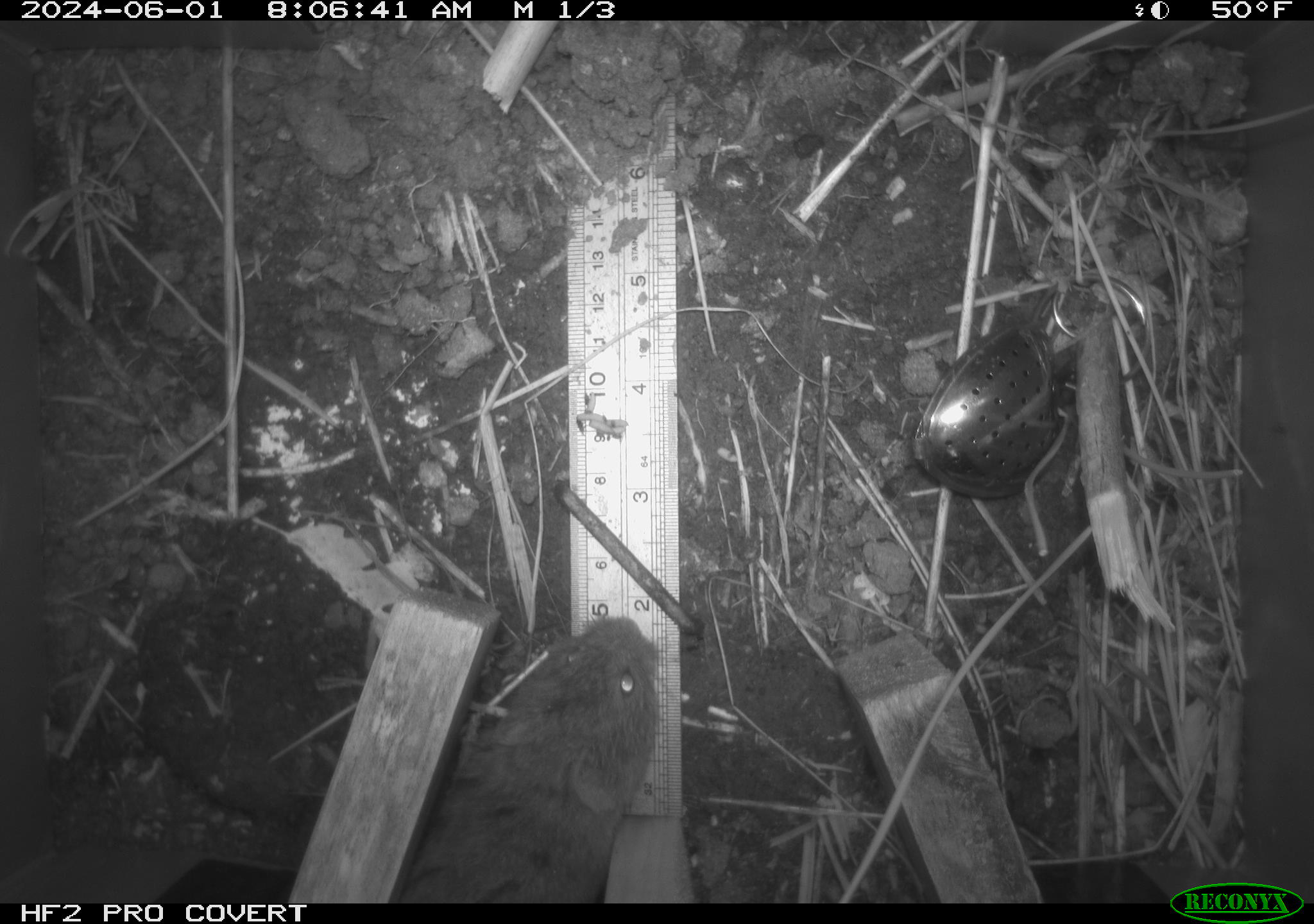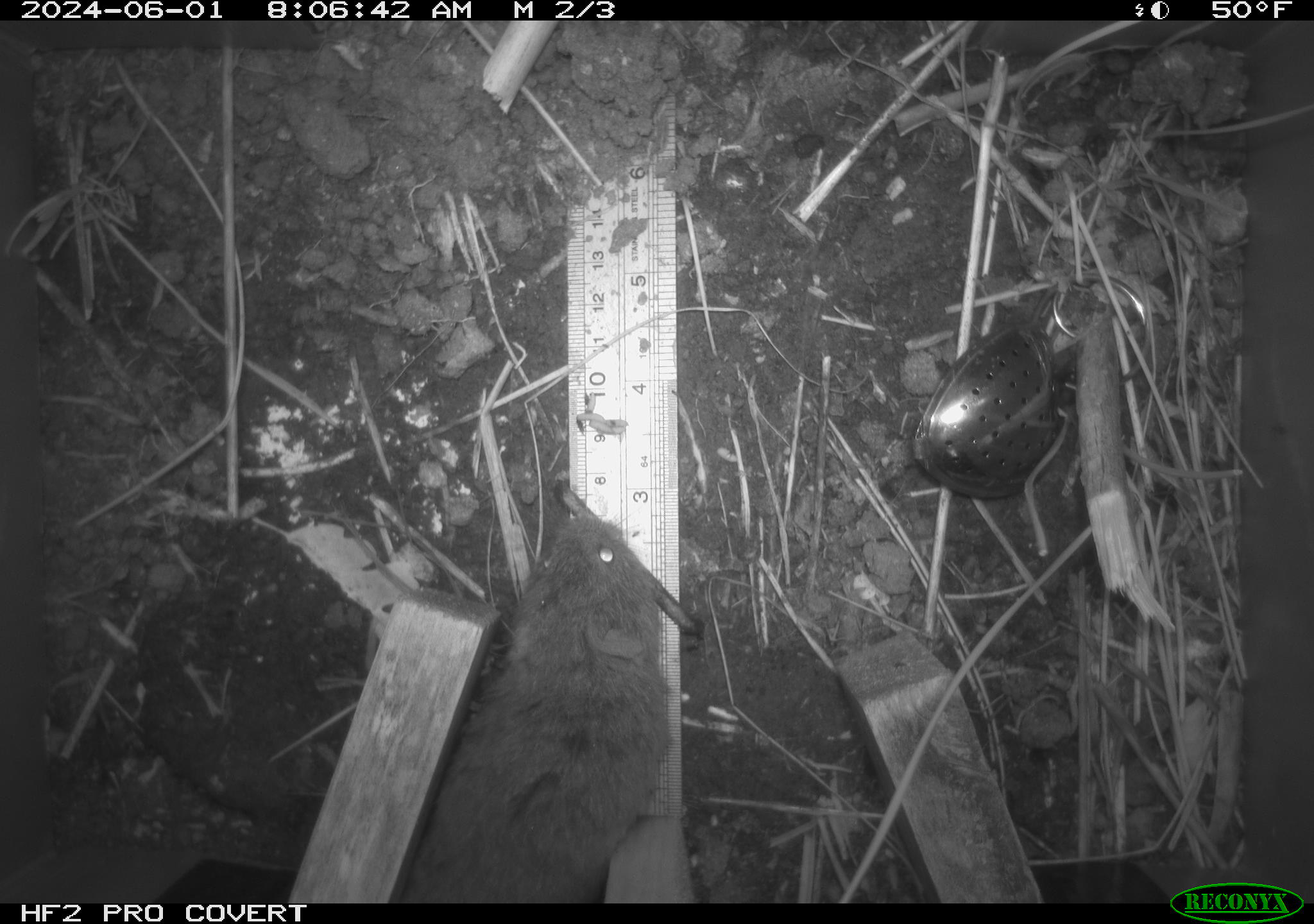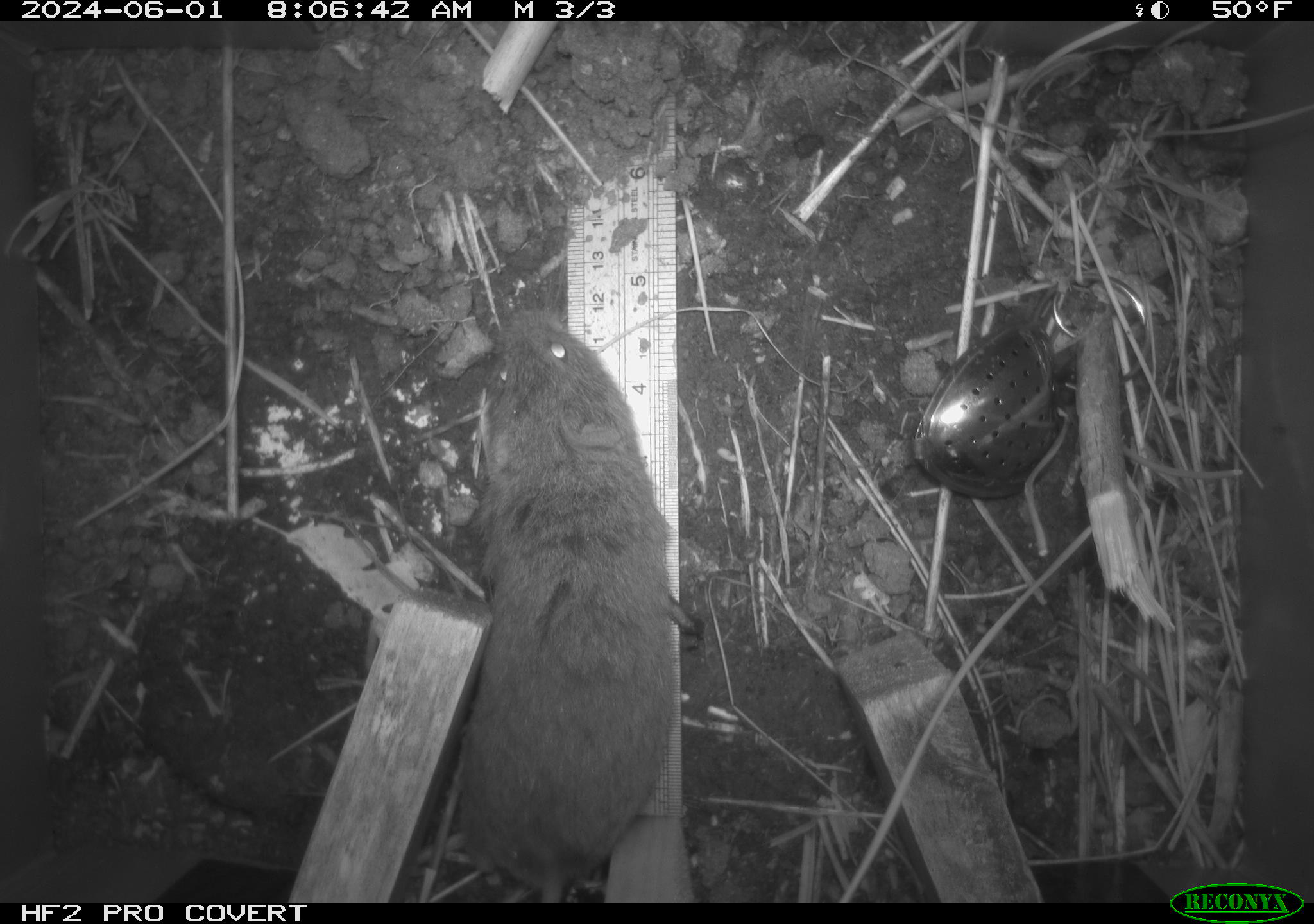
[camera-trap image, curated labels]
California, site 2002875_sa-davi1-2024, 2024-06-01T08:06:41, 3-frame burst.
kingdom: Animalia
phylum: Chordata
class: Mammalia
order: Rodentia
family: Cricetidae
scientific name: Arvicolinae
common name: voles, lemmings, and muskrats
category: arvicolinae subfamily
Arvicolinae subfamily (voles, lemmings, and muskrats) (Arvicolinae).